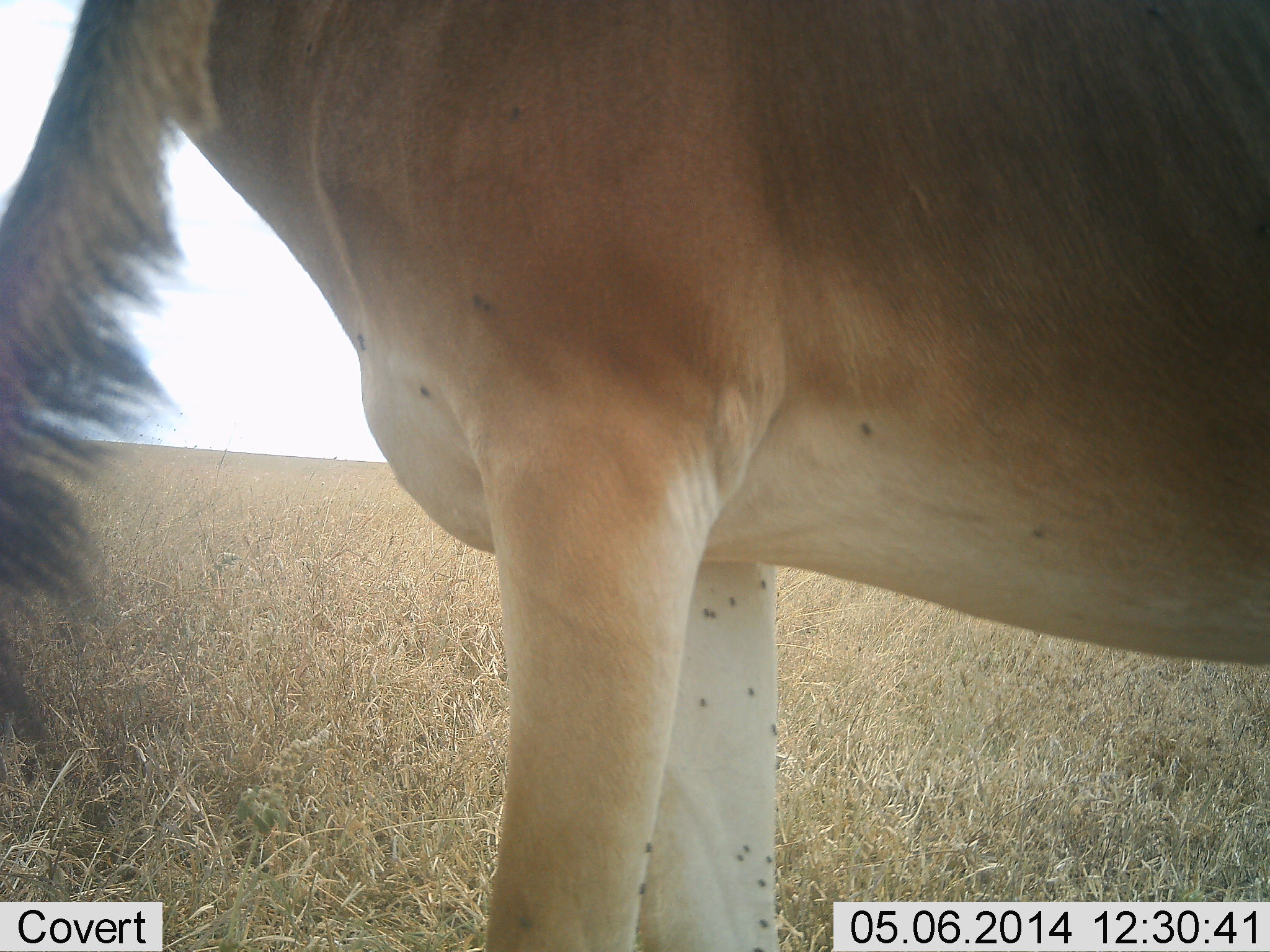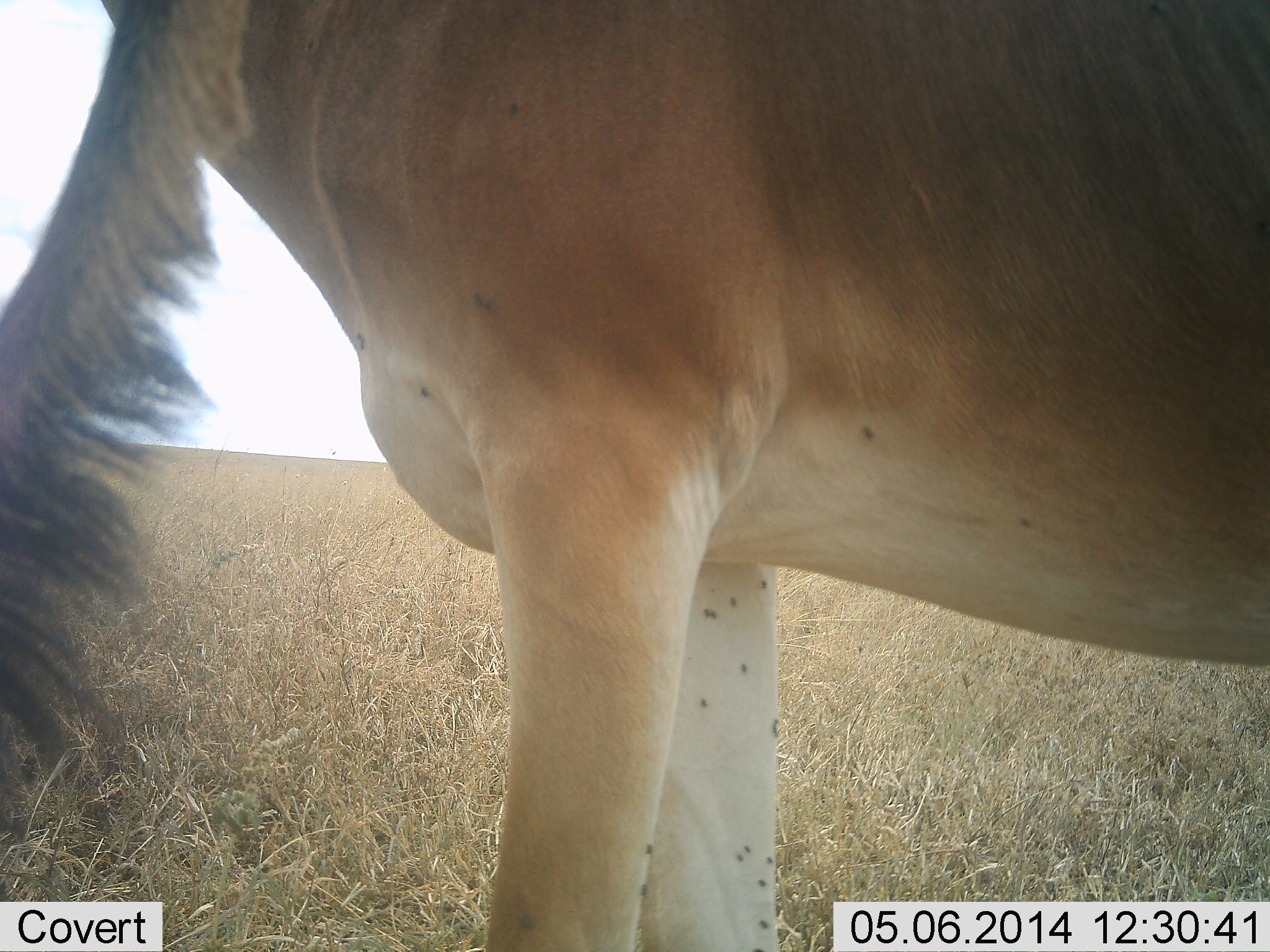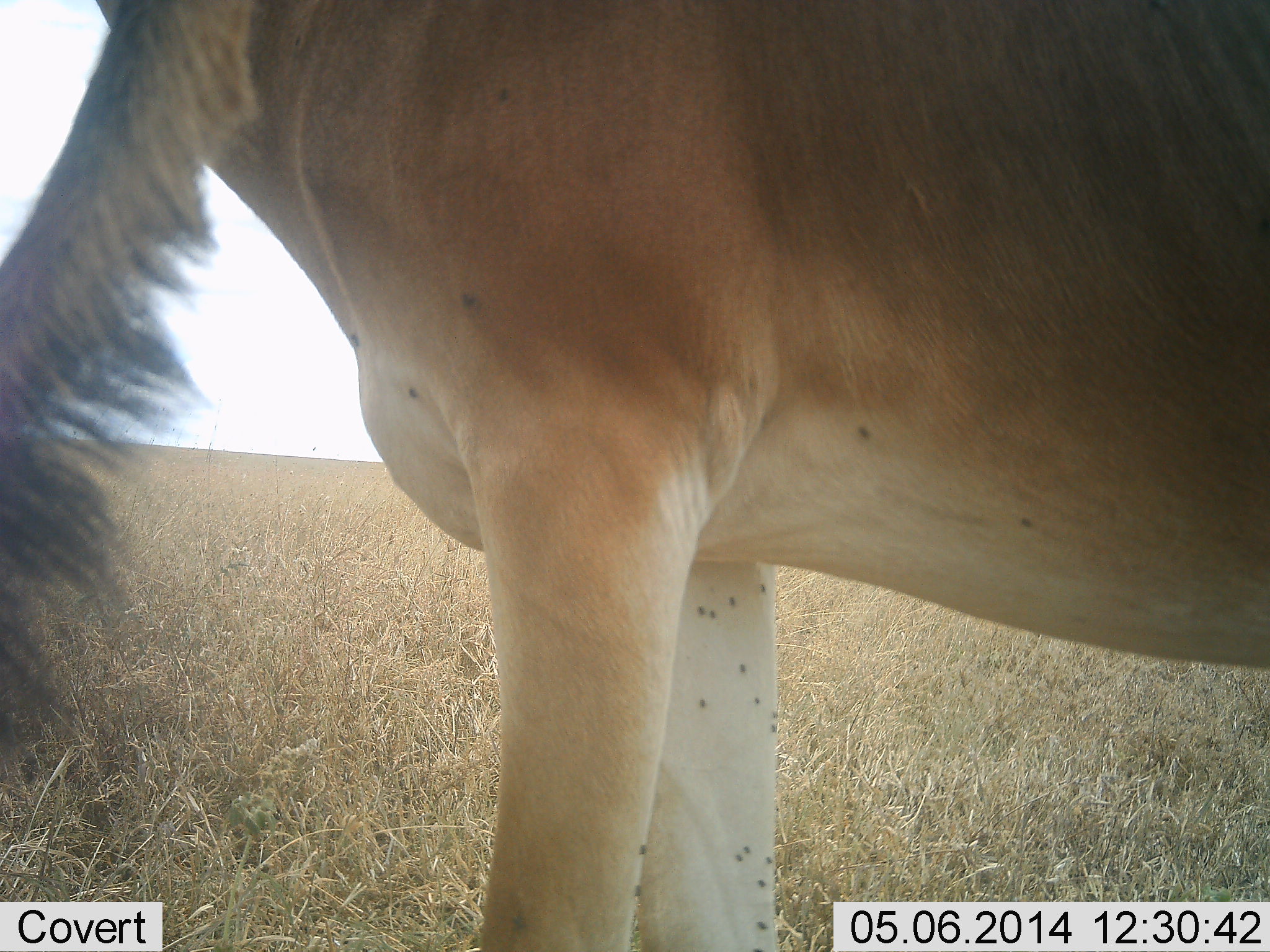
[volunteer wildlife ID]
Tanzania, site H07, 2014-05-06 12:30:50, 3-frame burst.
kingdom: Animalia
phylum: Chordata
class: Mammalia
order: Artiodactyla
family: Bovidae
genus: Alcelaphus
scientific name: Alcelaphus buselaphus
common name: hartebeest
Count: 1.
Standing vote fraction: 100%.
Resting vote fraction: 0%.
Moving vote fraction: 0%.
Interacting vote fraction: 0%.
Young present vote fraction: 0%.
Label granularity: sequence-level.